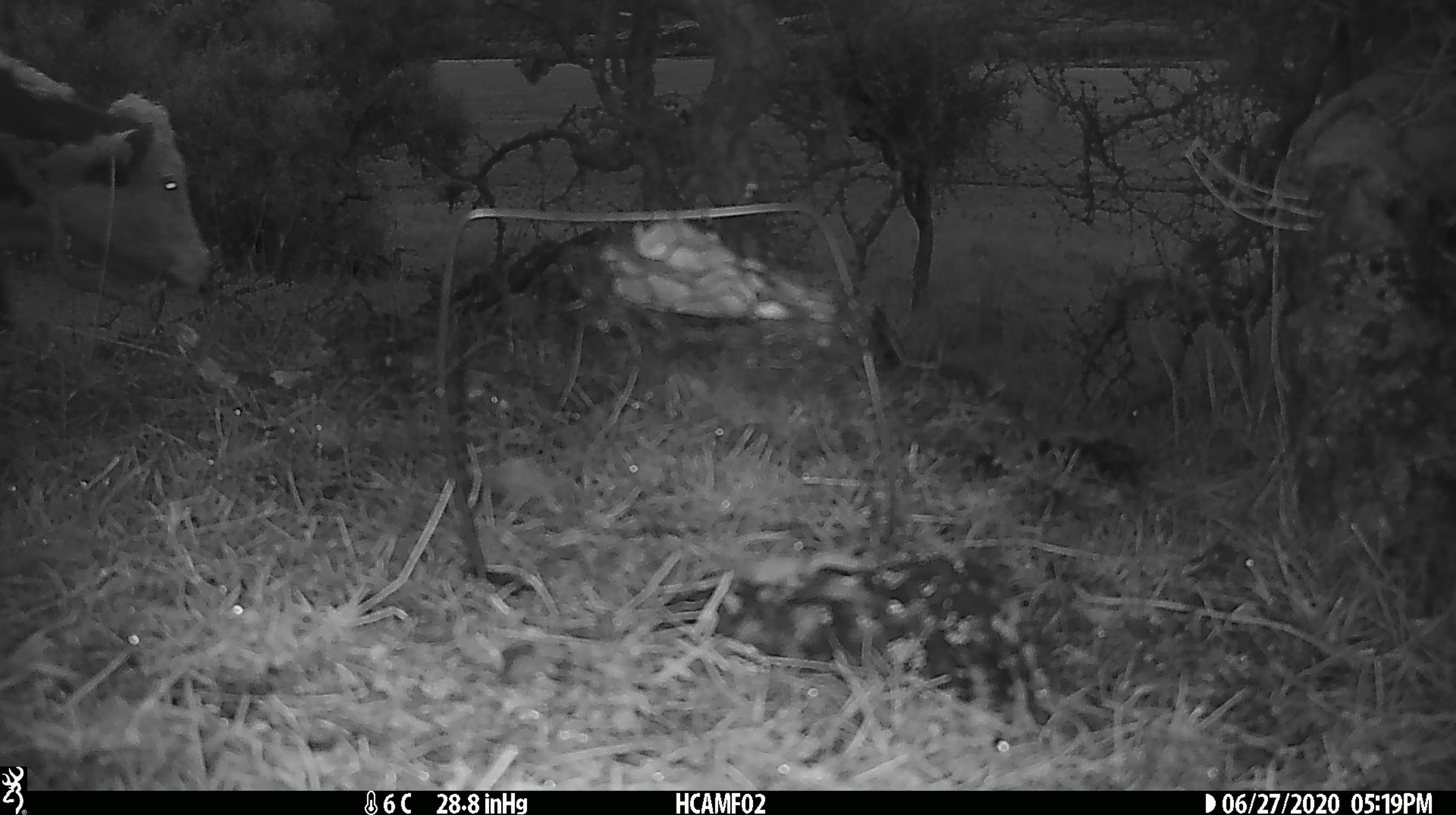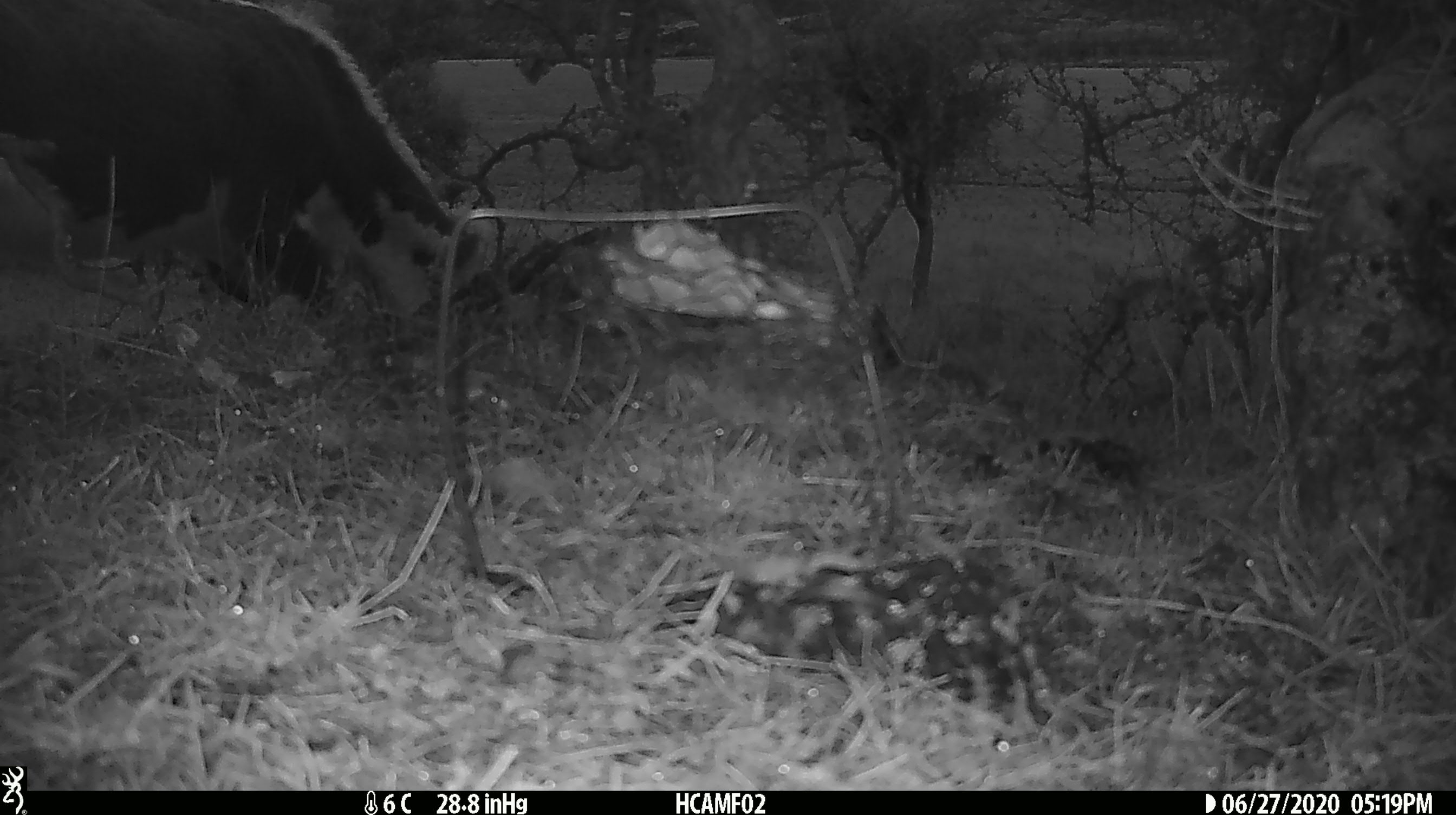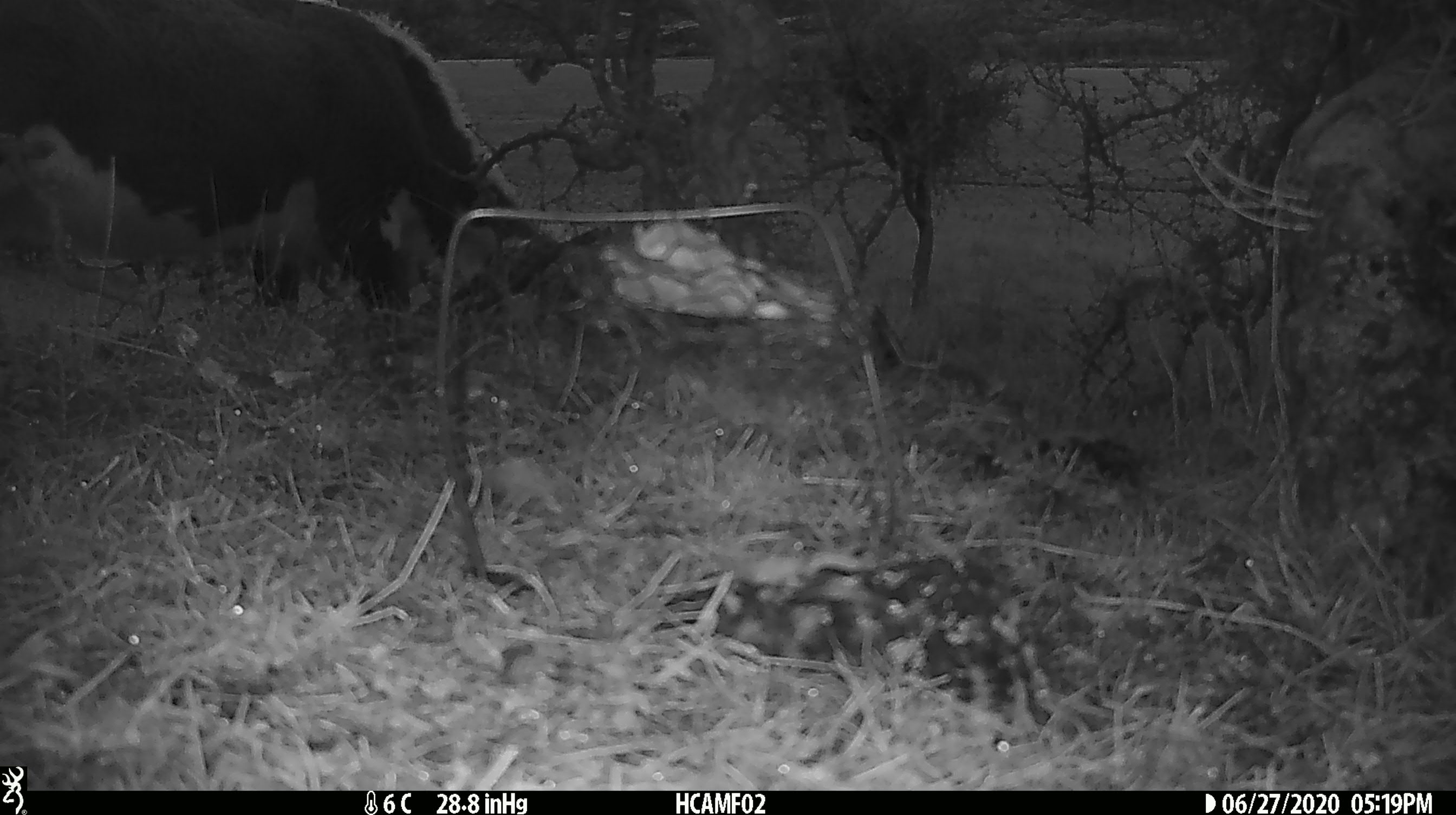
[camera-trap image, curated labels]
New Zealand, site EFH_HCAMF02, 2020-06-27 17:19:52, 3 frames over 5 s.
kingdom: Animalia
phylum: Chordata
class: Mammalia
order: Artiodactyla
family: Bovidae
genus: Bos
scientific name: Bos taurus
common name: domestic cow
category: cow